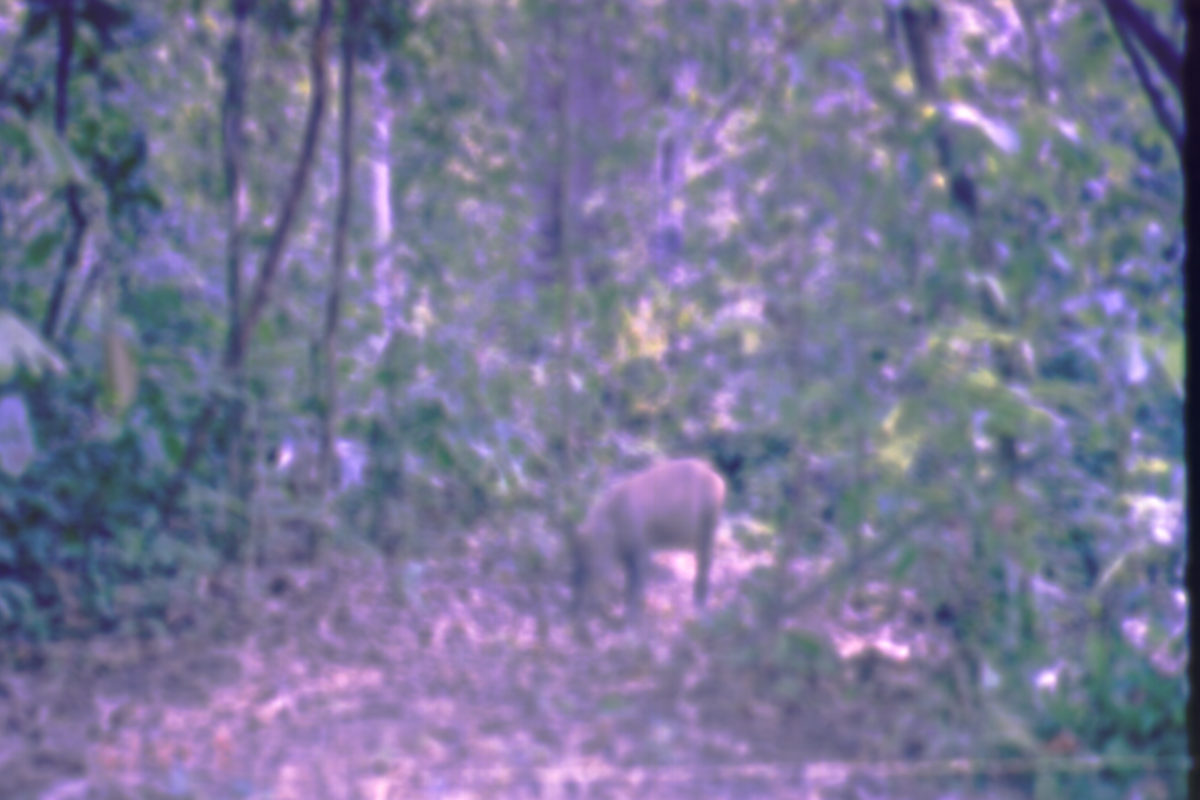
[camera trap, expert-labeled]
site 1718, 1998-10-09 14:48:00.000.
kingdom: Animalia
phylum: Chordata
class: Mammalia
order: Artiodactyla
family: Suidae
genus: Sus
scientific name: Sus scrofa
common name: wild boar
Sus scrofa (wild boar), count 1.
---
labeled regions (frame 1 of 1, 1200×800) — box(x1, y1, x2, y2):
sus scrofa: box(566, 457, 727, 653)